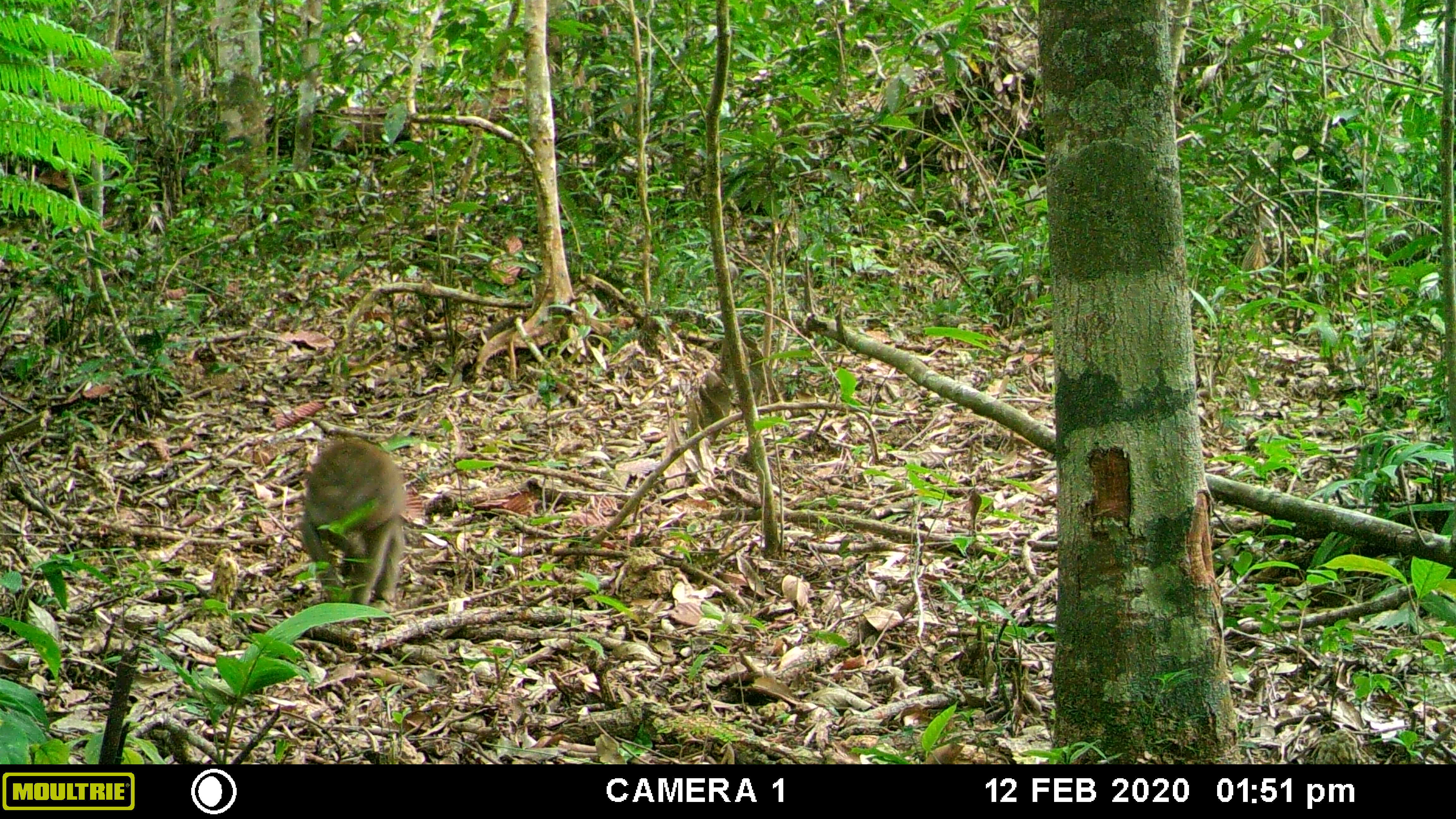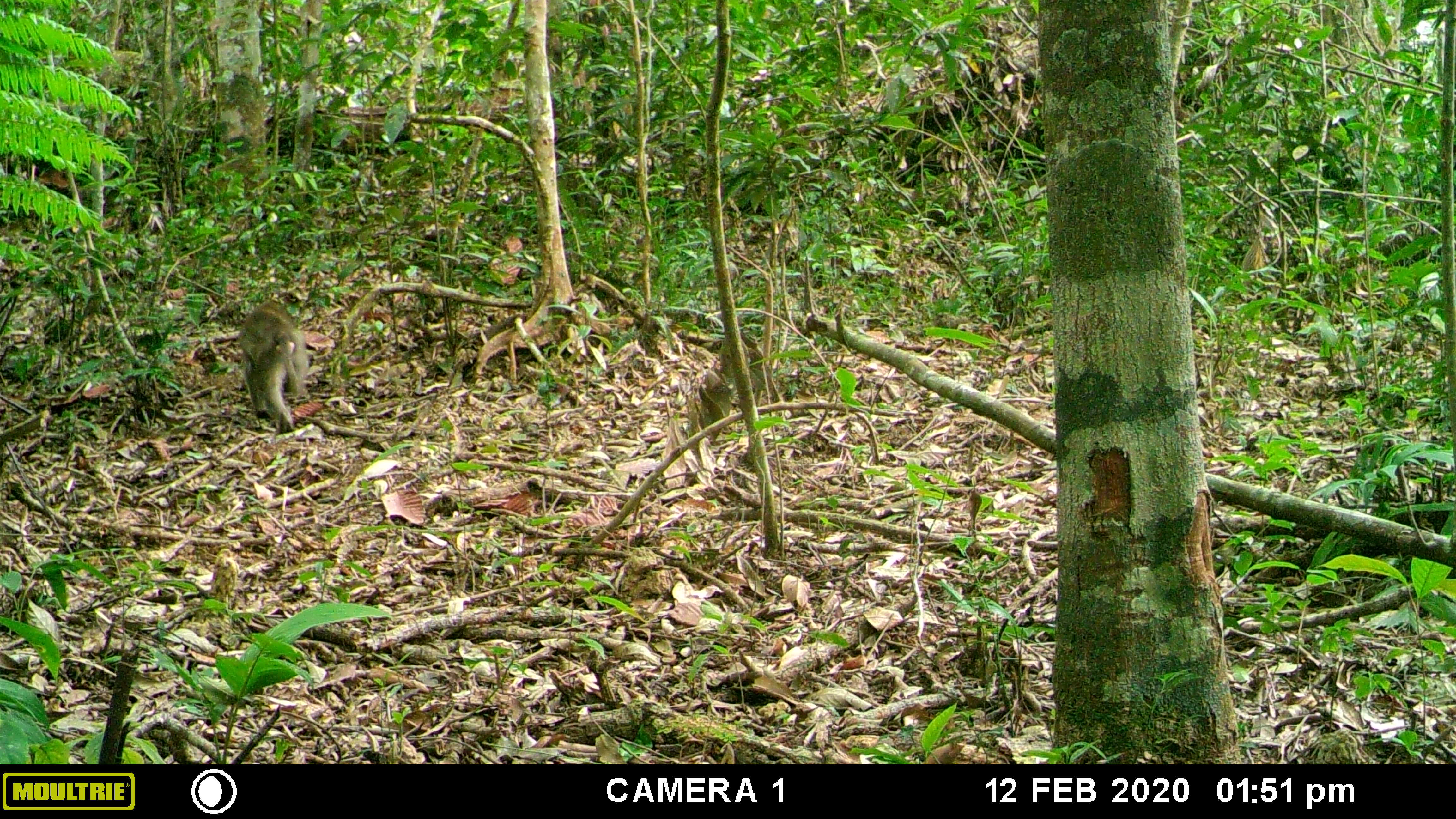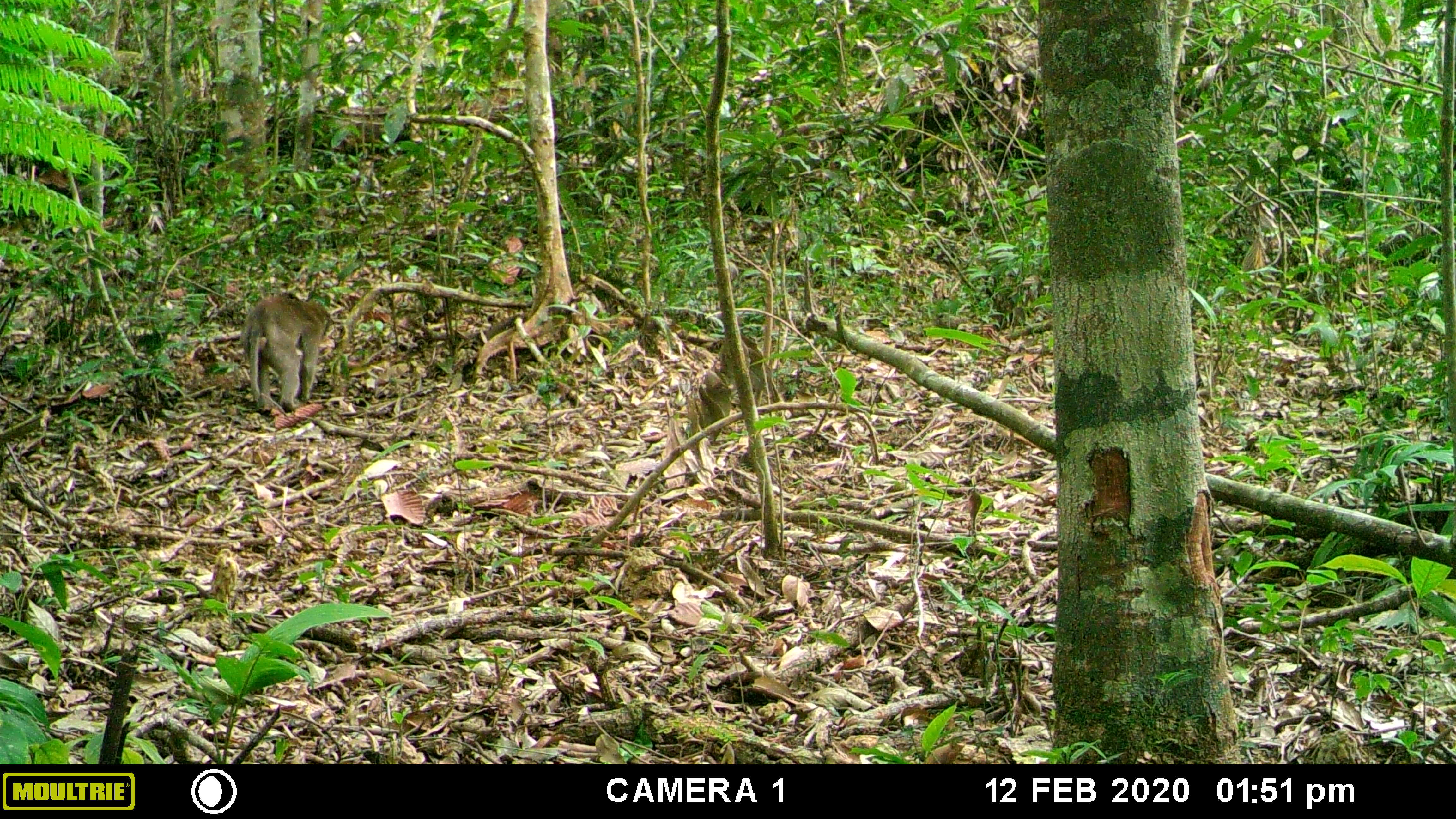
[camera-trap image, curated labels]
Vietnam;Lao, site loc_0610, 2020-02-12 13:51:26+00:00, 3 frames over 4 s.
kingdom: Animalia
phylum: Chordata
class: Mammalia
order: Primates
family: Cercopithecidae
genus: Macaca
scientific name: Macaca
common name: macaques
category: assam or rhesus macaque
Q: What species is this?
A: Assam or rhesus macaque (macaques) (Macaca).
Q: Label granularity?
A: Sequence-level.